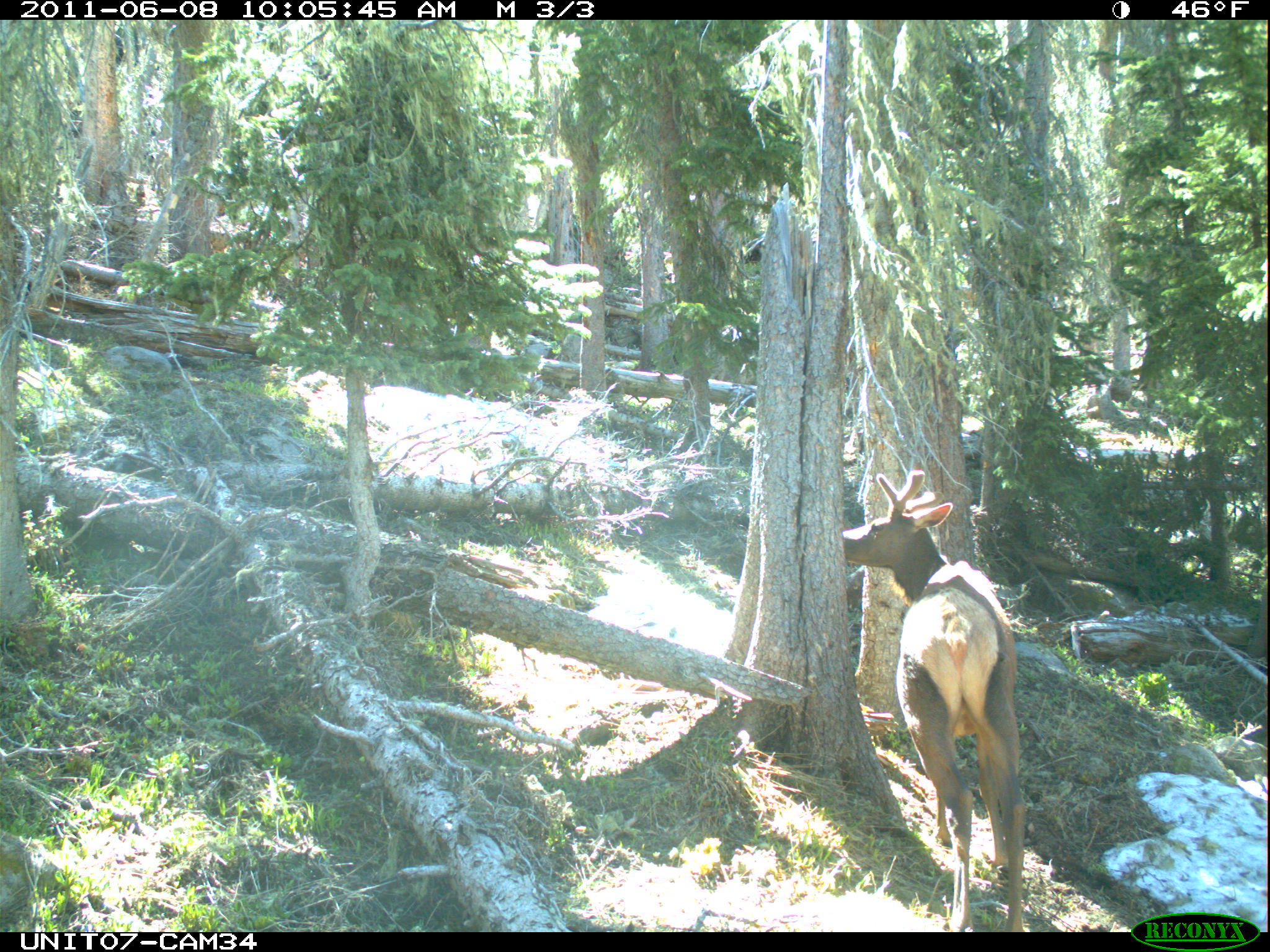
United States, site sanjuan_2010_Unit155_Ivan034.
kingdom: Animalia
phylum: Chordata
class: Mammalia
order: Artiodactyla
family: Cervidae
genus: Cervus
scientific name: Cervus elaphus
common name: red deer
Cervus elaphus (red deer).